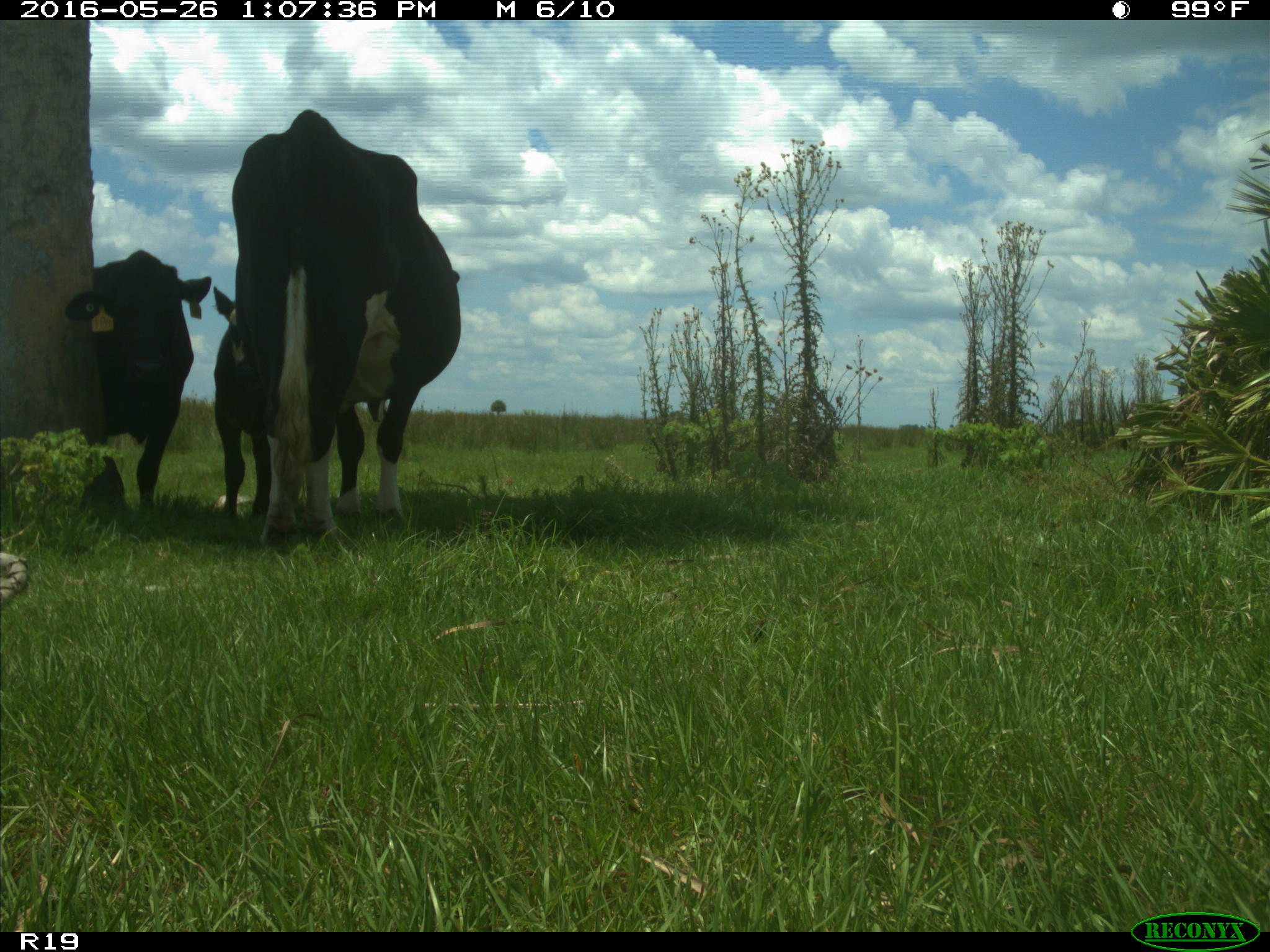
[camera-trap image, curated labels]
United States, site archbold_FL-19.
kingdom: Animalia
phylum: Chordata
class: Mammalia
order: Artiodactyla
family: Bovidae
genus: Bos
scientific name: Bos taurus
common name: domestic cow